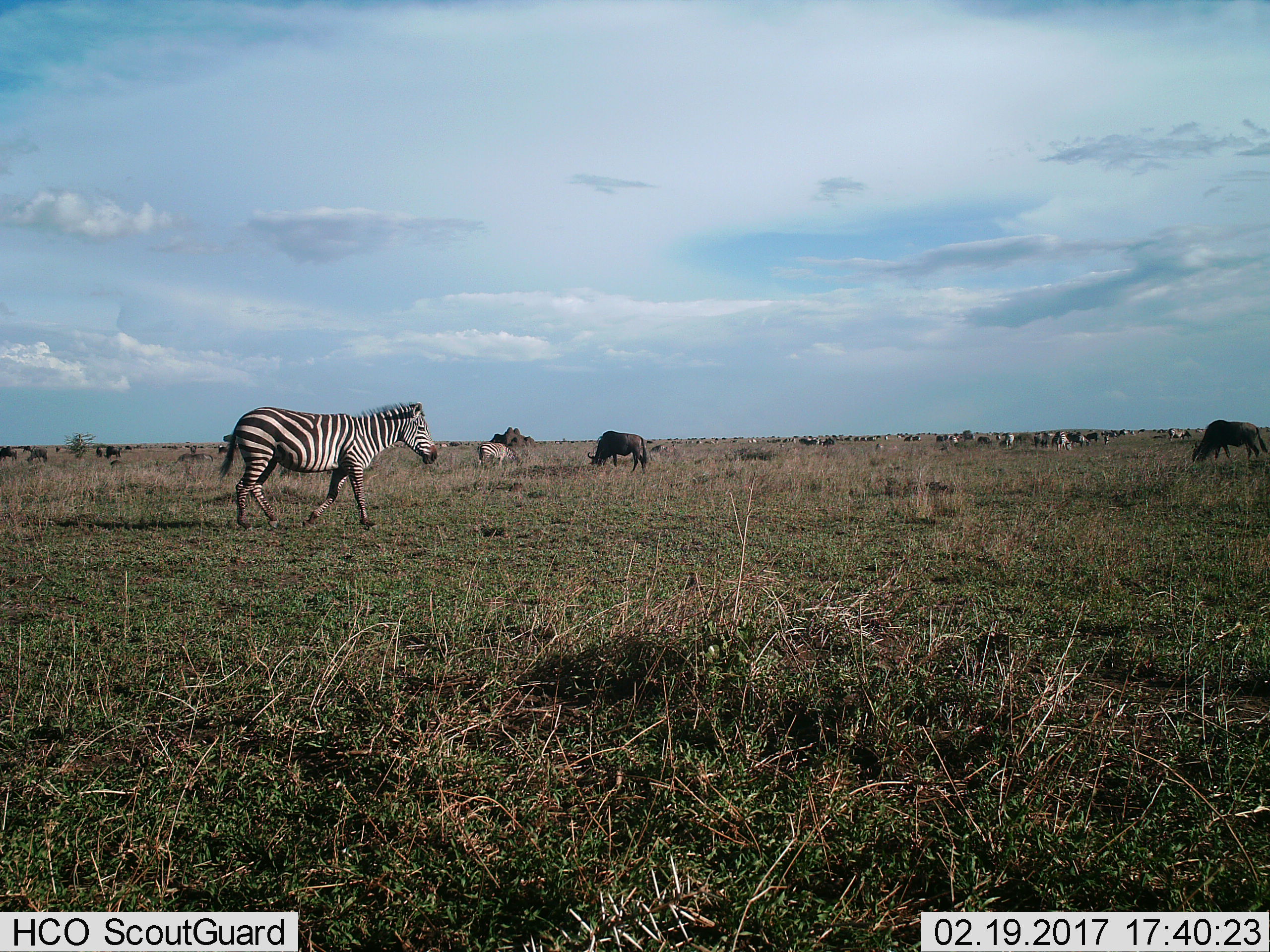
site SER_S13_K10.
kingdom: Animalia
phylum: Chordata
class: Mammalia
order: Artiodactyla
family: Bovidae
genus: Connochaetes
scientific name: Connochaetes taurinus taurinus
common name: blue wildebeest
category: wildebeestblue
Wildebeestblue (blue wildebeest) (Connochaetes taurinus taurinus), count 11-50. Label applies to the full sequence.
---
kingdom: Animalia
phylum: Chordata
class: Mammalia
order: Perissodactyla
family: Equidae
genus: Equus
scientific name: Equus quagga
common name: plains zebra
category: zebraplains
Zebraplains (plains zebra) (Equus quagga), count 6. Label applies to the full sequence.